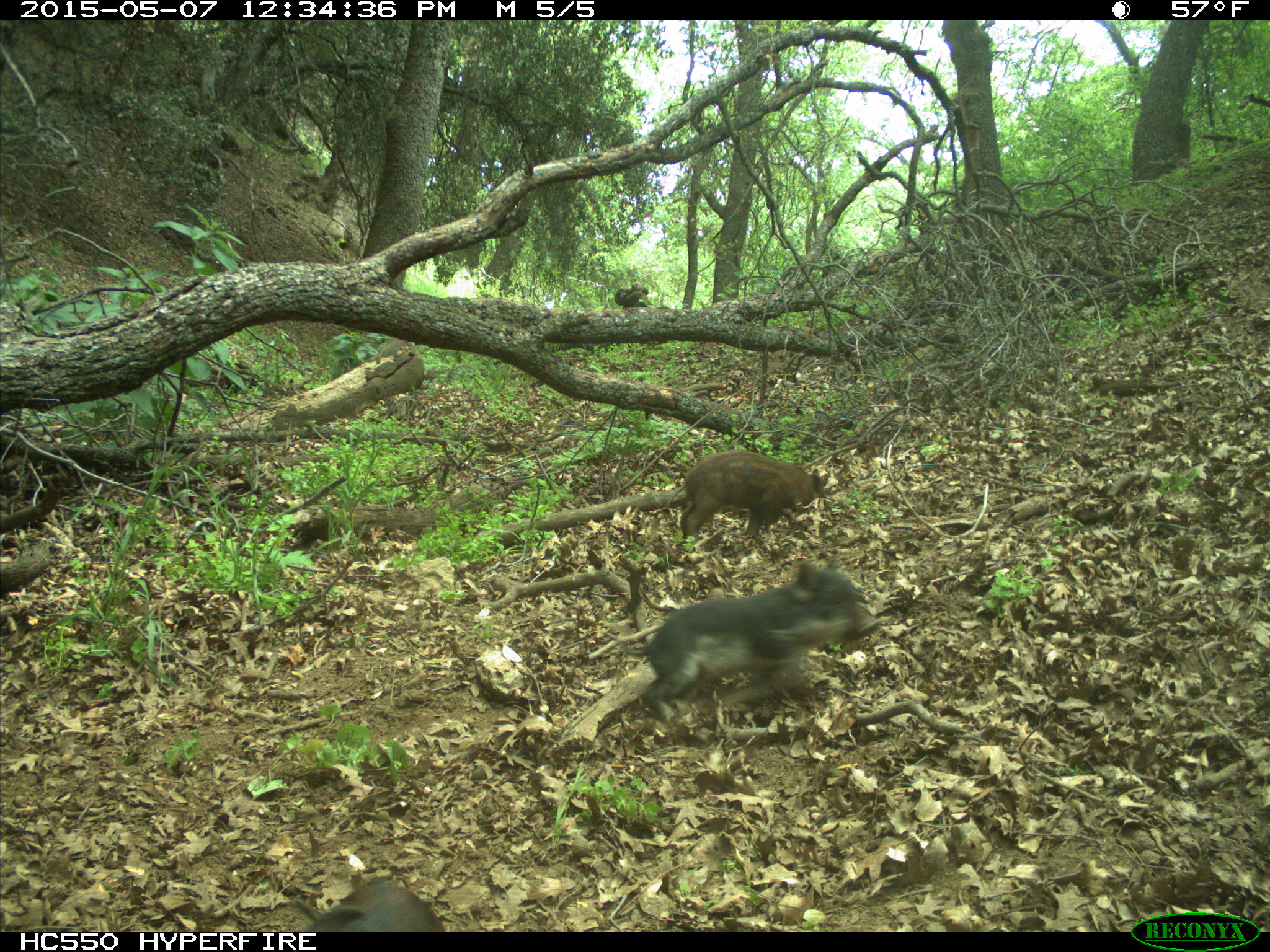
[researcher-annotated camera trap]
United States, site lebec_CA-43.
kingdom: Animalia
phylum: Chordata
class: Mammalia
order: Artiodactyla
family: Suidae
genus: Sus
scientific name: Sus scrofa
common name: wild boar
Sus scrofa (wild boar).